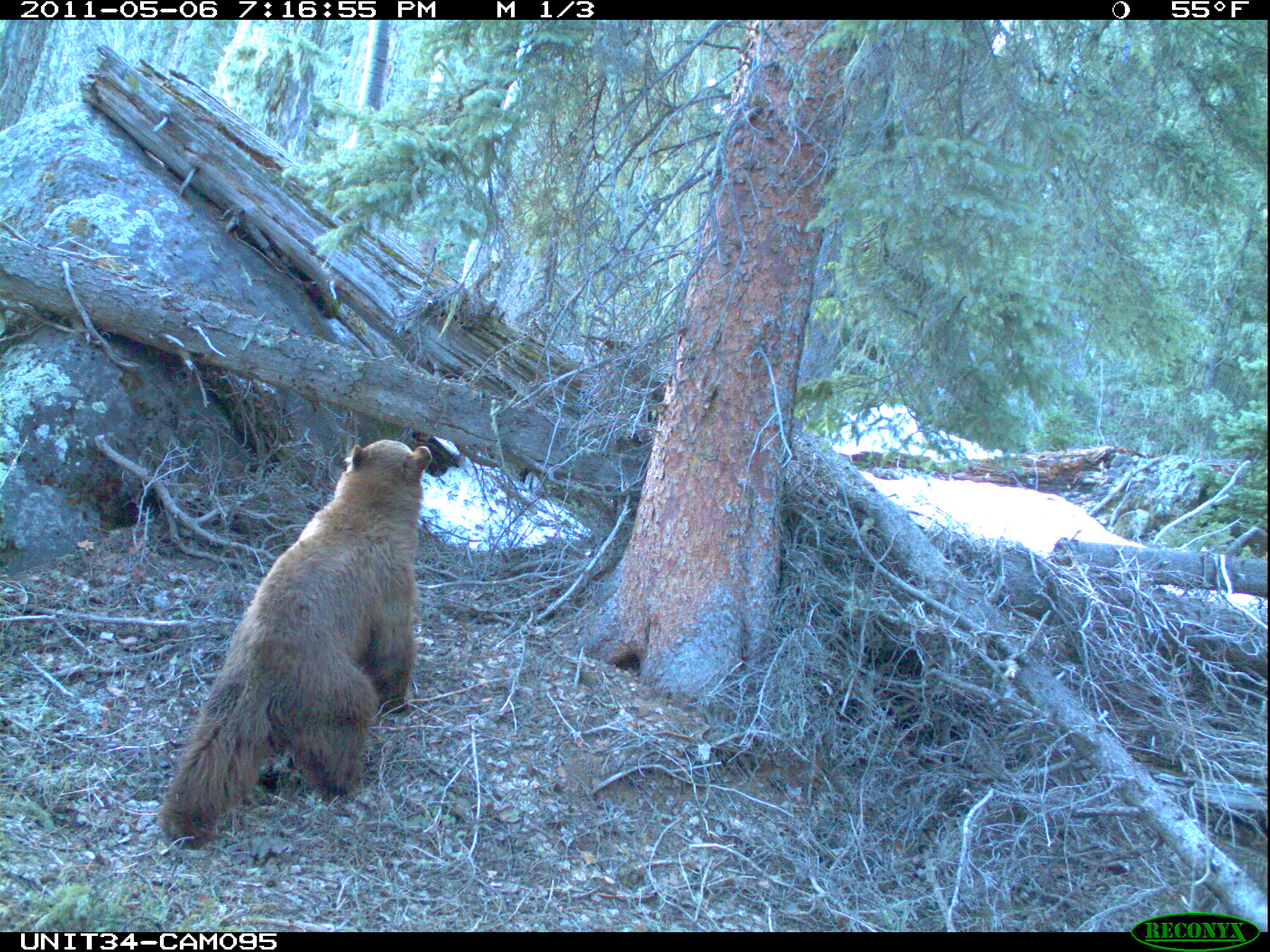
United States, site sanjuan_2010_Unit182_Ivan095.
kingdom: Animalia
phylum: Chordata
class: Mammalia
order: Carnivora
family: Ursidae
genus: Ursus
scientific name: Ursus americanus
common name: american black bear